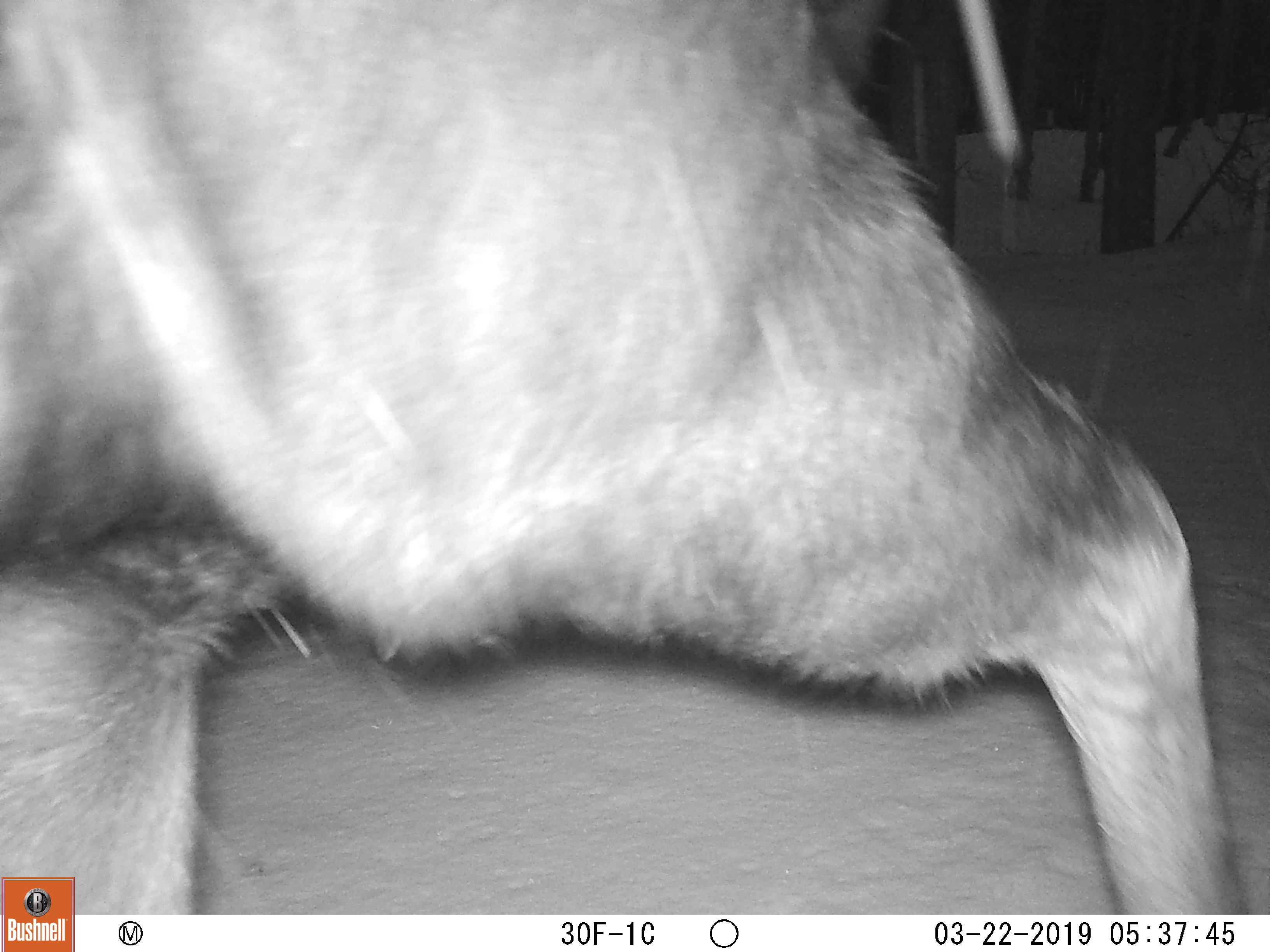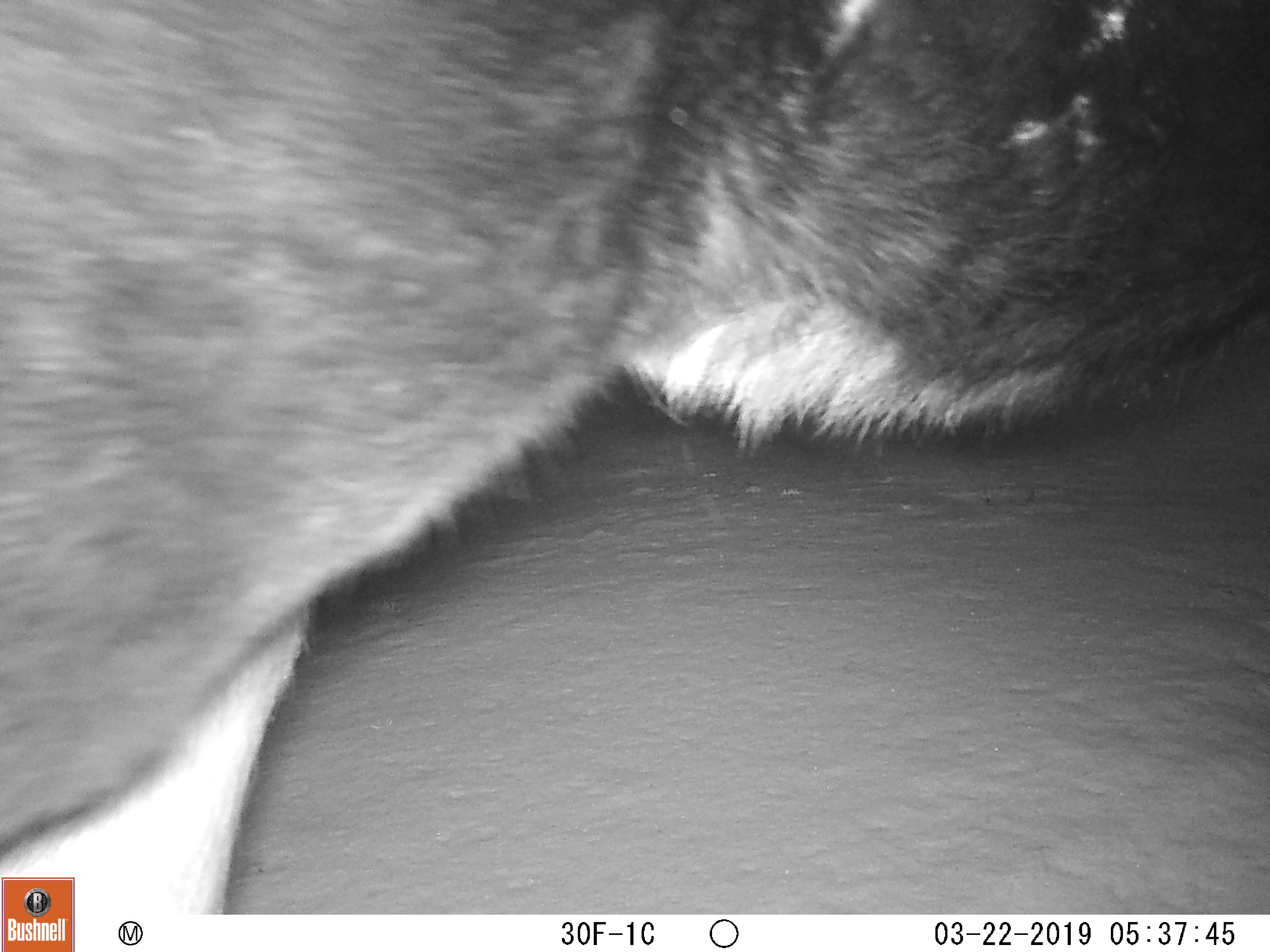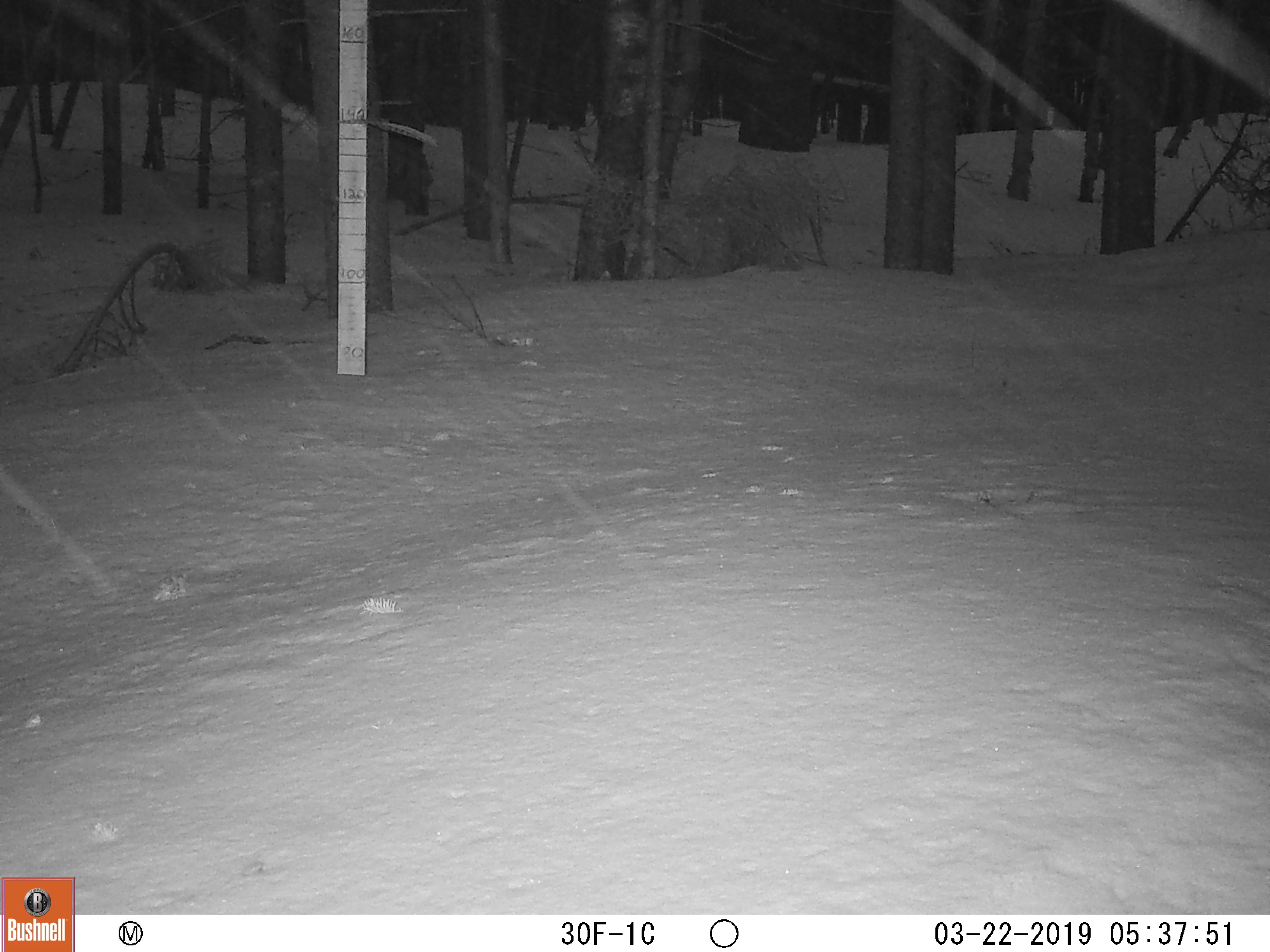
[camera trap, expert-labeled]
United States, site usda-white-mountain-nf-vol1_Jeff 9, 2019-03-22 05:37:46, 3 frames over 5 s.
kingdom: Animalia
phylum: Chordata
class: Mammalia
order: Artiodactyla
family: Cervidae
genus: Alces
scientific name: Alces alces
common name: moose